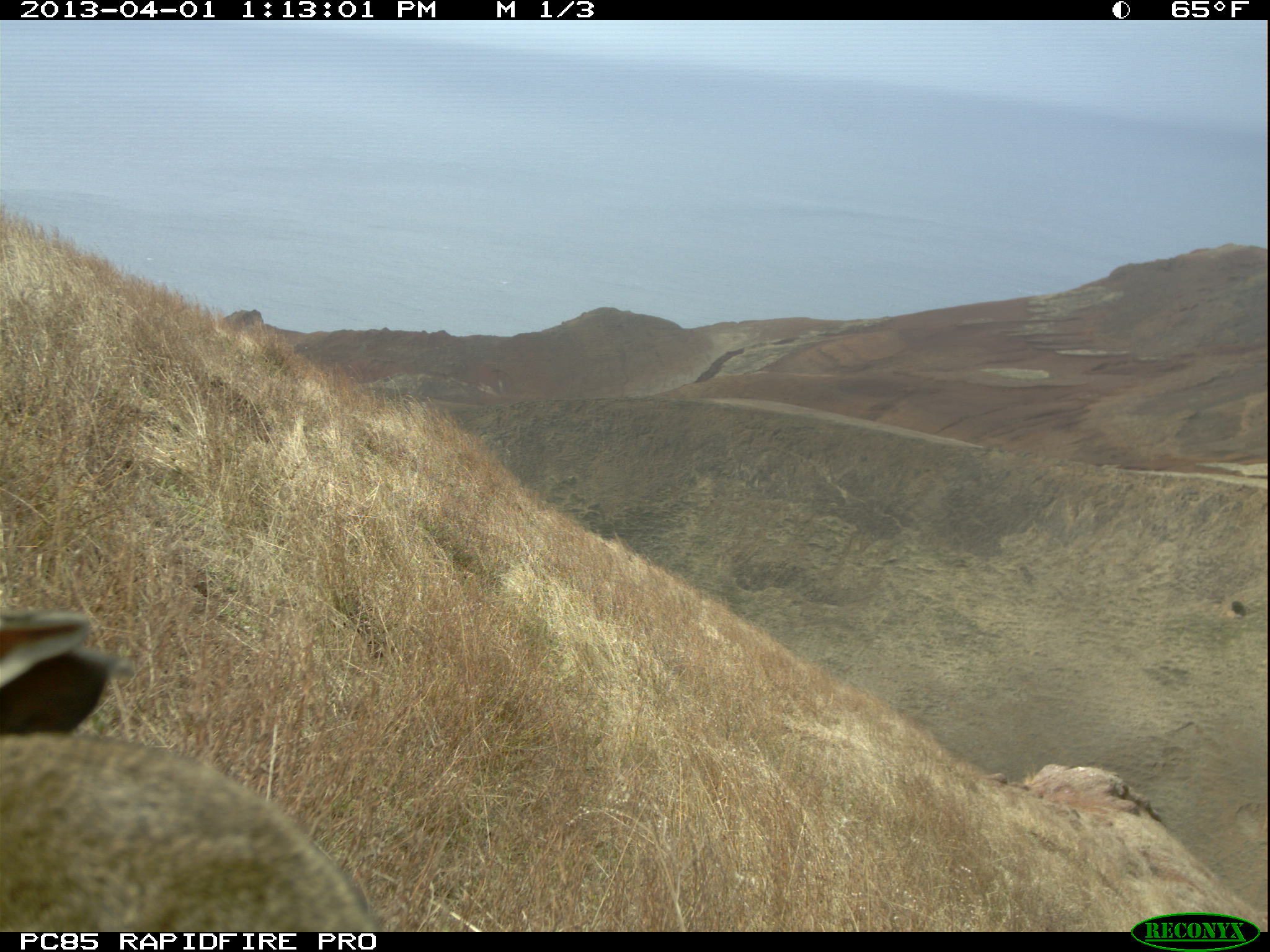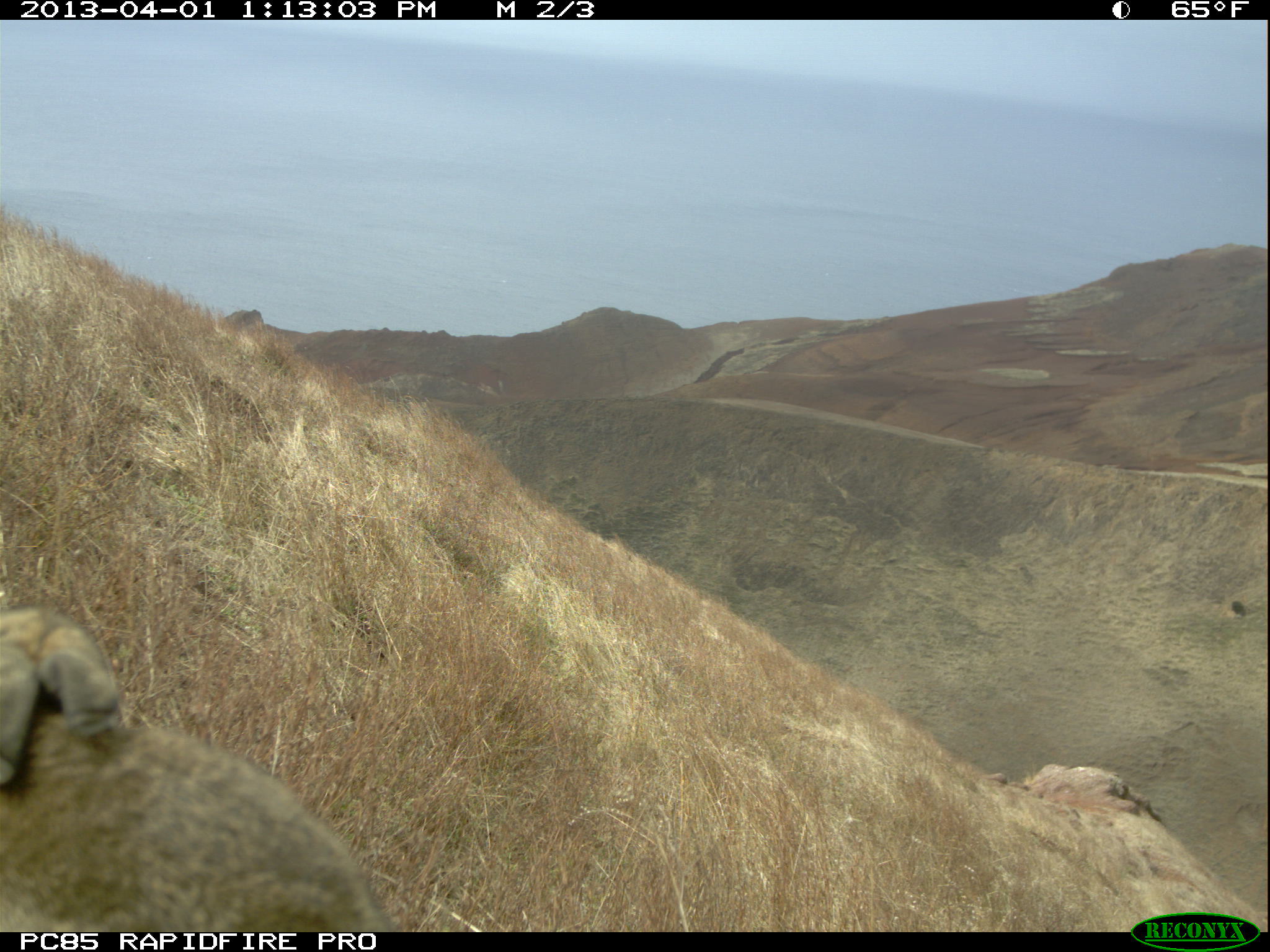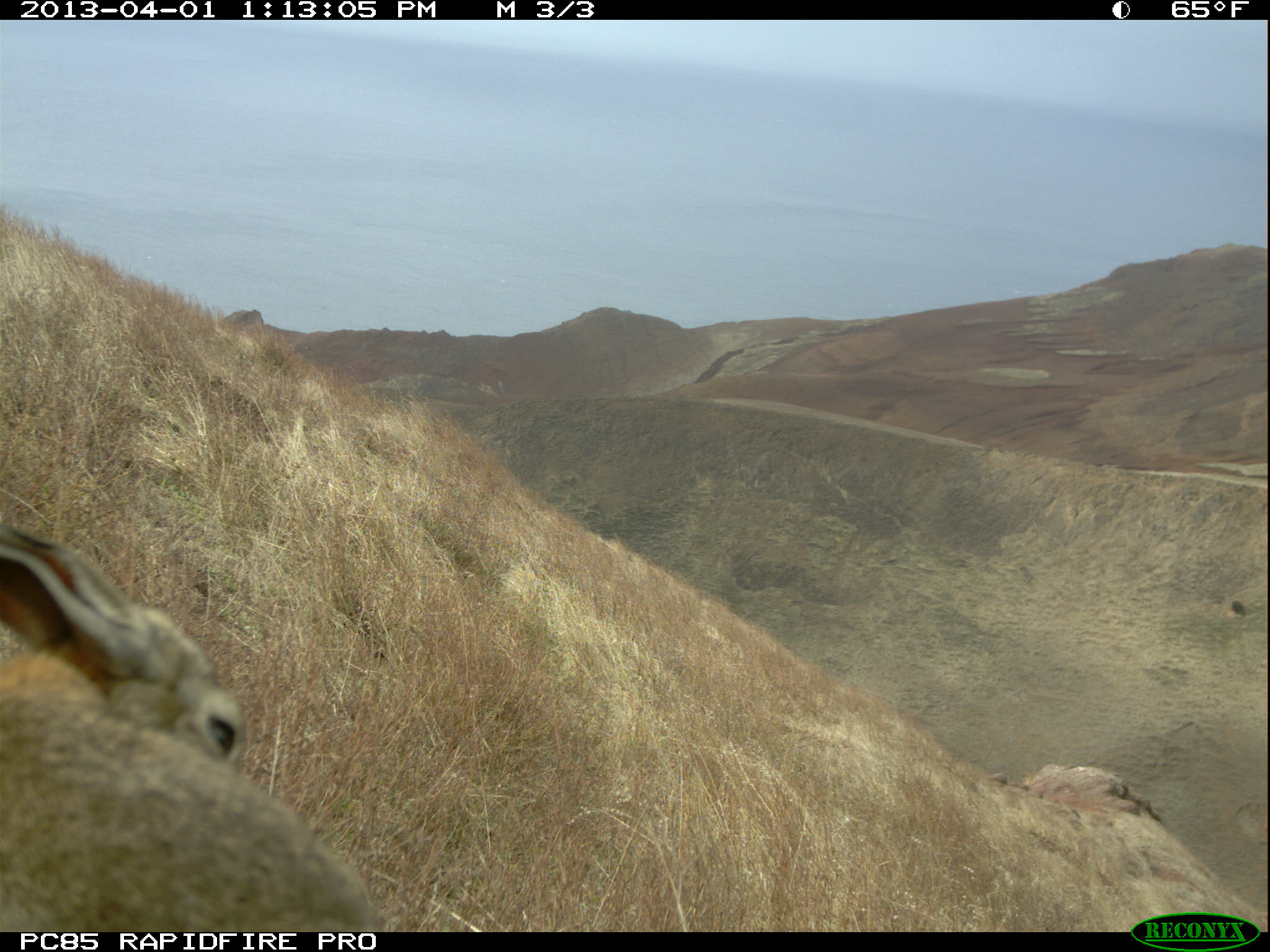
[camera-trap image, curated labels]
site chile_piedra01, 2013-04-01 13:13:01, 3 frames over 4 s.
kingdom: Animalia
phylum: Chordata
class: Mammalia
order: Lagomorpha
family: Leporidae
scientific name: Leporidae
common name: rabbits and hares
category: rabbit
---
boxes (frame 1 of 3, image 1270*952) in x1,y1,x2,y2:
rabbit: 0,599,386,931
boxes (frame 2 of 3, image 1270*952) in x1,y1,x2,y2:
rabbit: 1,596,398,931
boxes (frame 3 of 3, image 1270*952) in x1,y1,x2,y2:
rabbit: 0,493,383,933